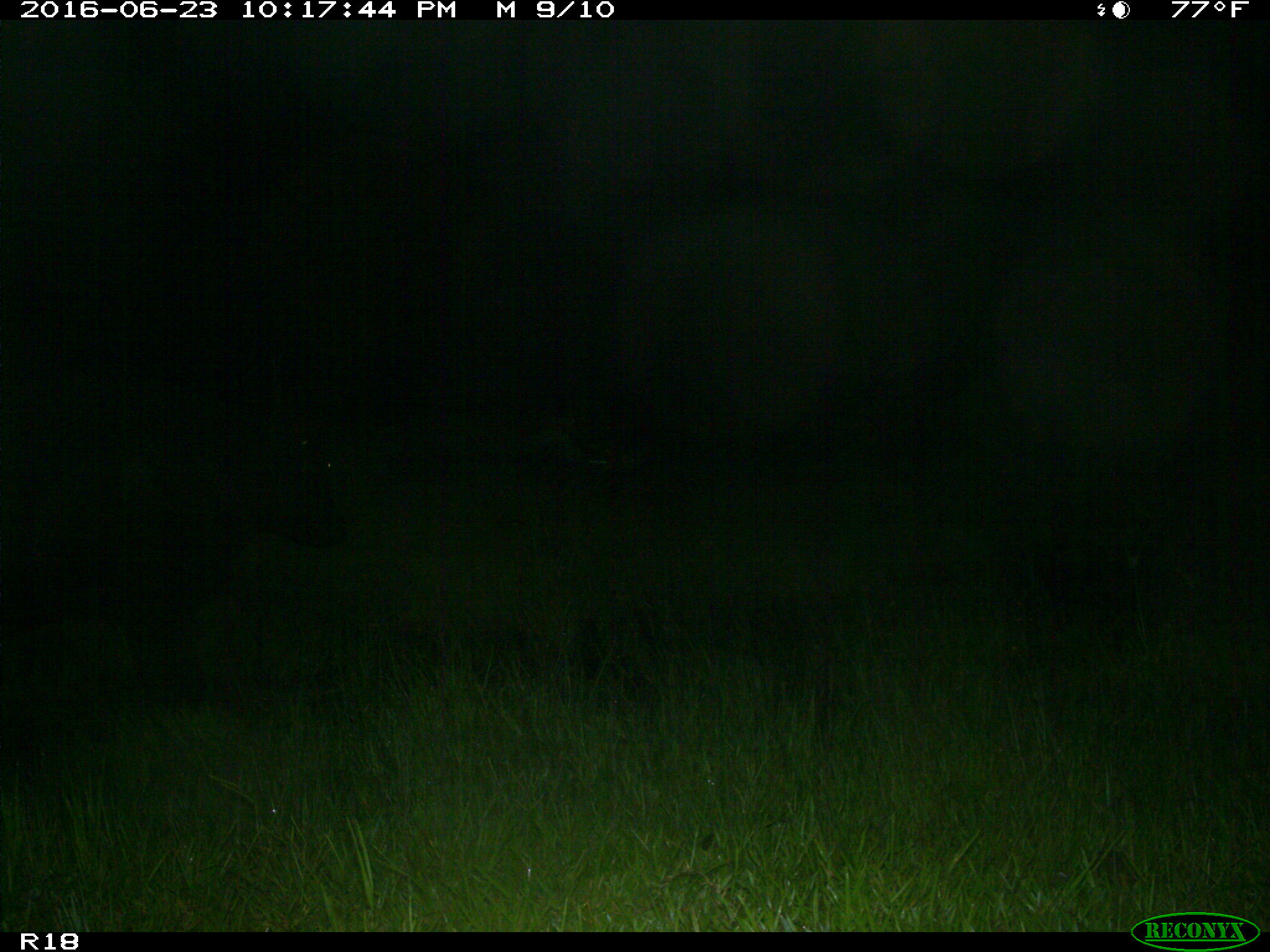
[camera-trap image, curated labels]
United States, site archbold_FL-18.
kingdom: Animalia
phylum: Chordata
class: Mammalia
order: Artiodactyla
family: Bovidae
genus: Bos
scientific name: Bos taurus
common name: domestic cow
Bos taurus (domestic cow).